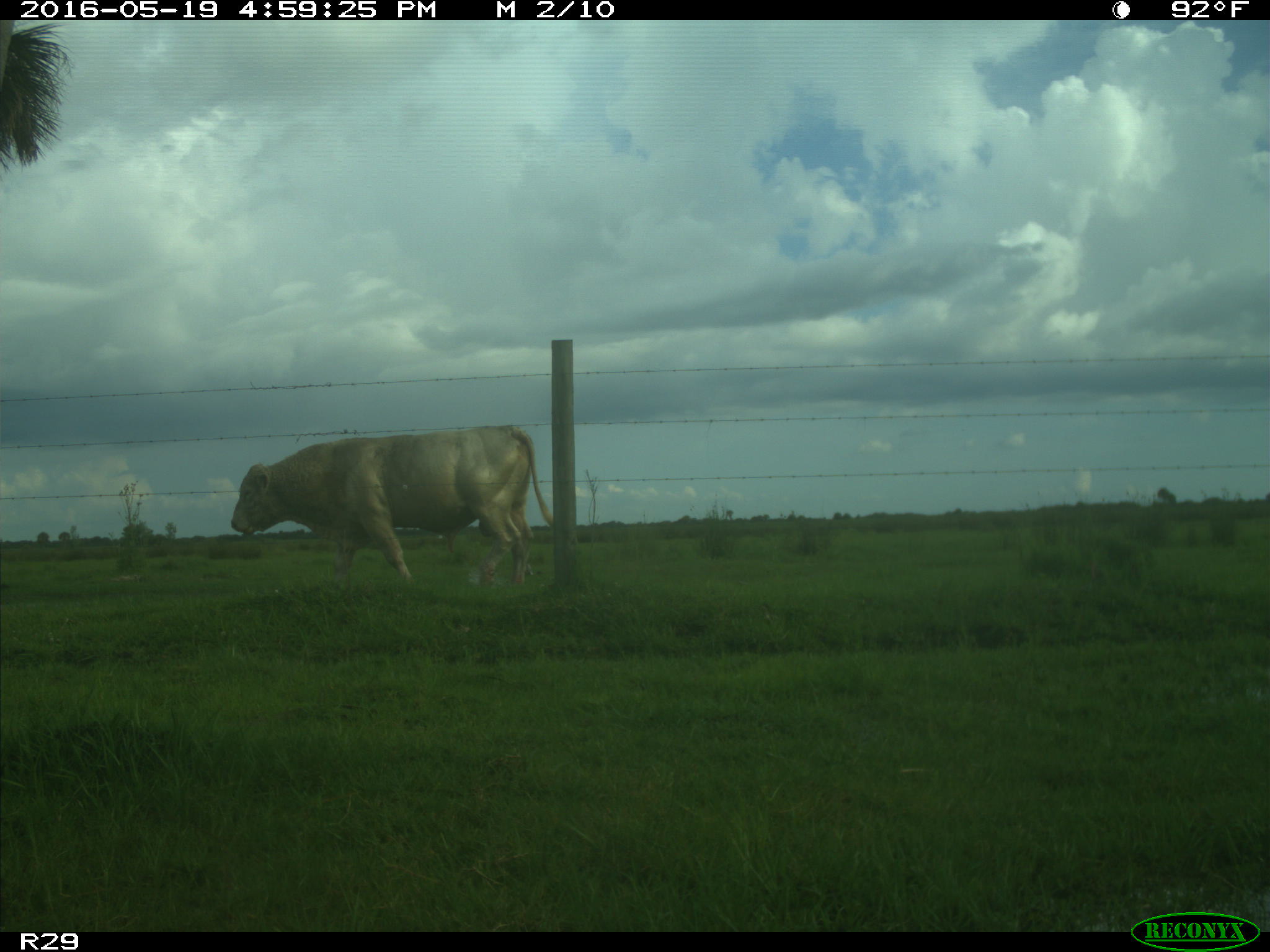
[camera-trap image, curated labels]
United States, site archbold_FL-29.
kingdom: Animalia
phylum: Chordata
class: Mammalia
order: Artiodactyla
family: Bovidae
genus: Bos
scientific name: Bos taurus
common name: domestic cow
Bos taurus (domestic cow).